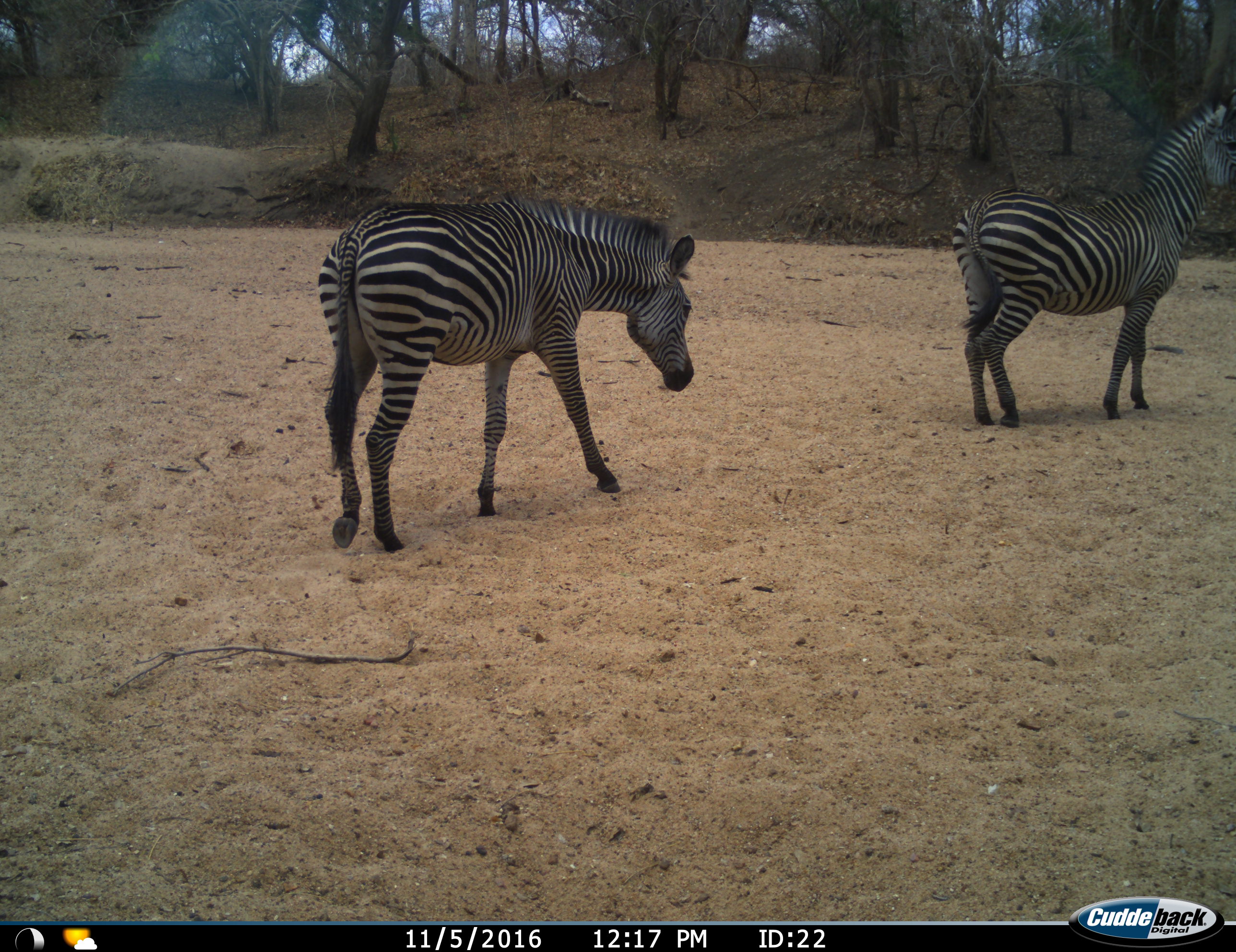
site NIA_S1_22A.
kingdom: Animalia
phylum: Chordata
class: Mammalia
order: Perissodactyla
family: Equidae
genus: Equus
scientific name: Equus quagga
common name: plains zebra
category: zebraplains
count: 2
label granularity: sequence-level